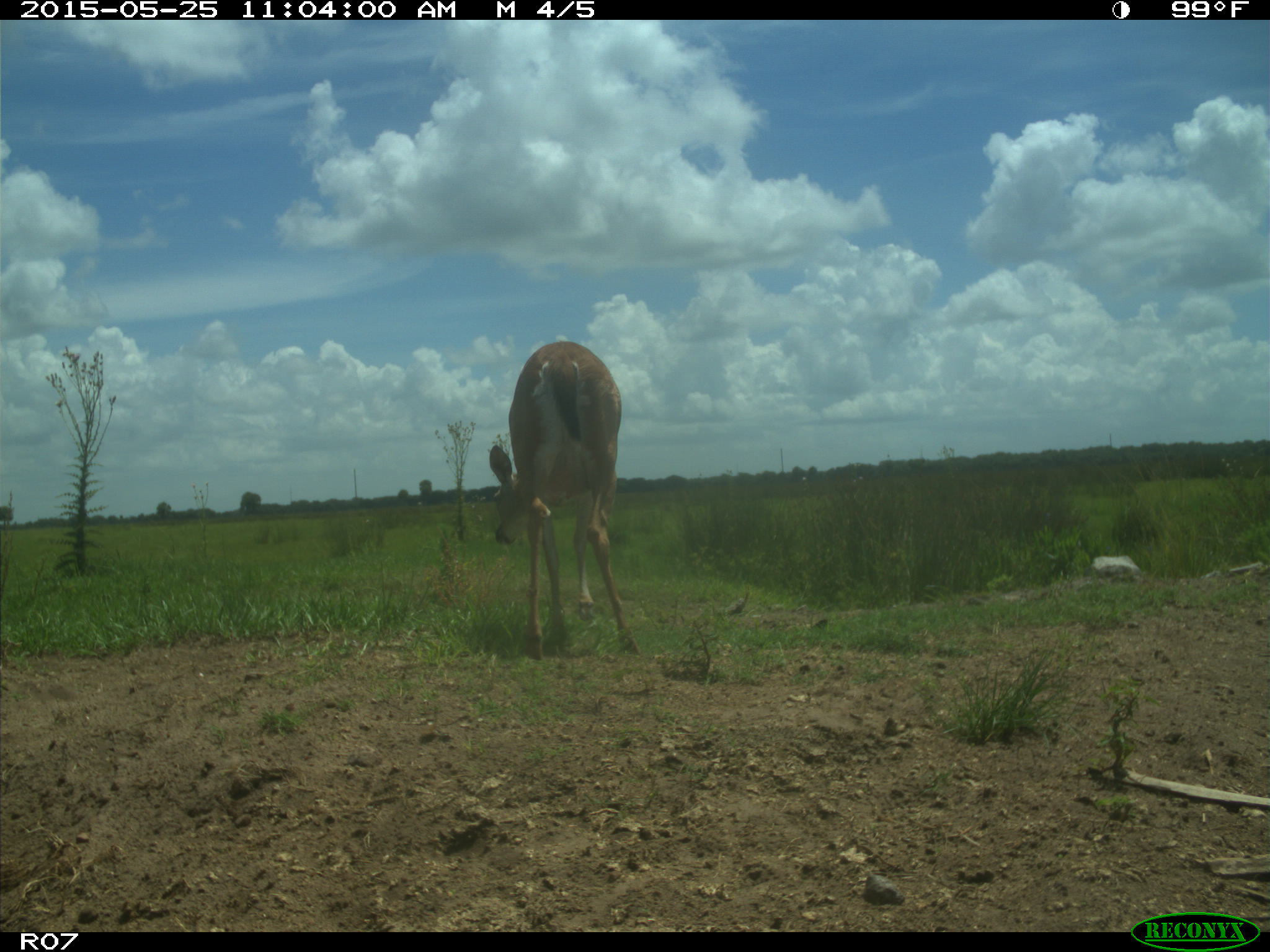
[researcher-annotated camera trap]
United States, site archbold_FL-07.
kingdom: Animalia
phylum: Chordata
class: Mammalia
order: Artiodactyla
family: Cervidae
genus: Odocoileus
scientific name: Odocoileus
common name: deer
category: unidentified deer